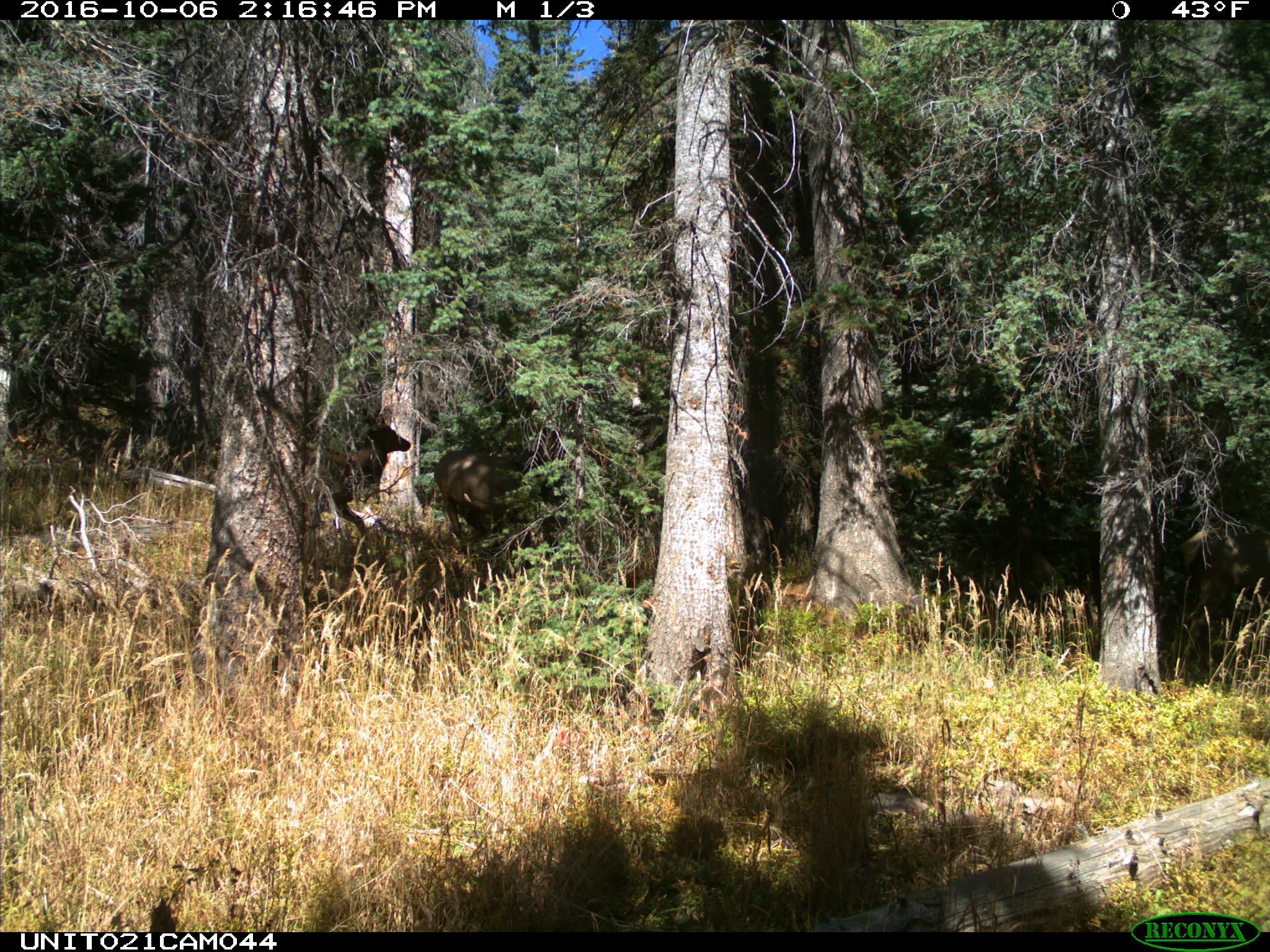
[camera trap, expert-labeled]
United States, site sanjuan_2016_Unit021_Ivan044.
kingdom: Animalia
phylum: Chordata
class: Mammalia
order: Artiodactyla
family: Cervidae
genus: Cervus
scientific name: Cervus elaphus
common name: red deer